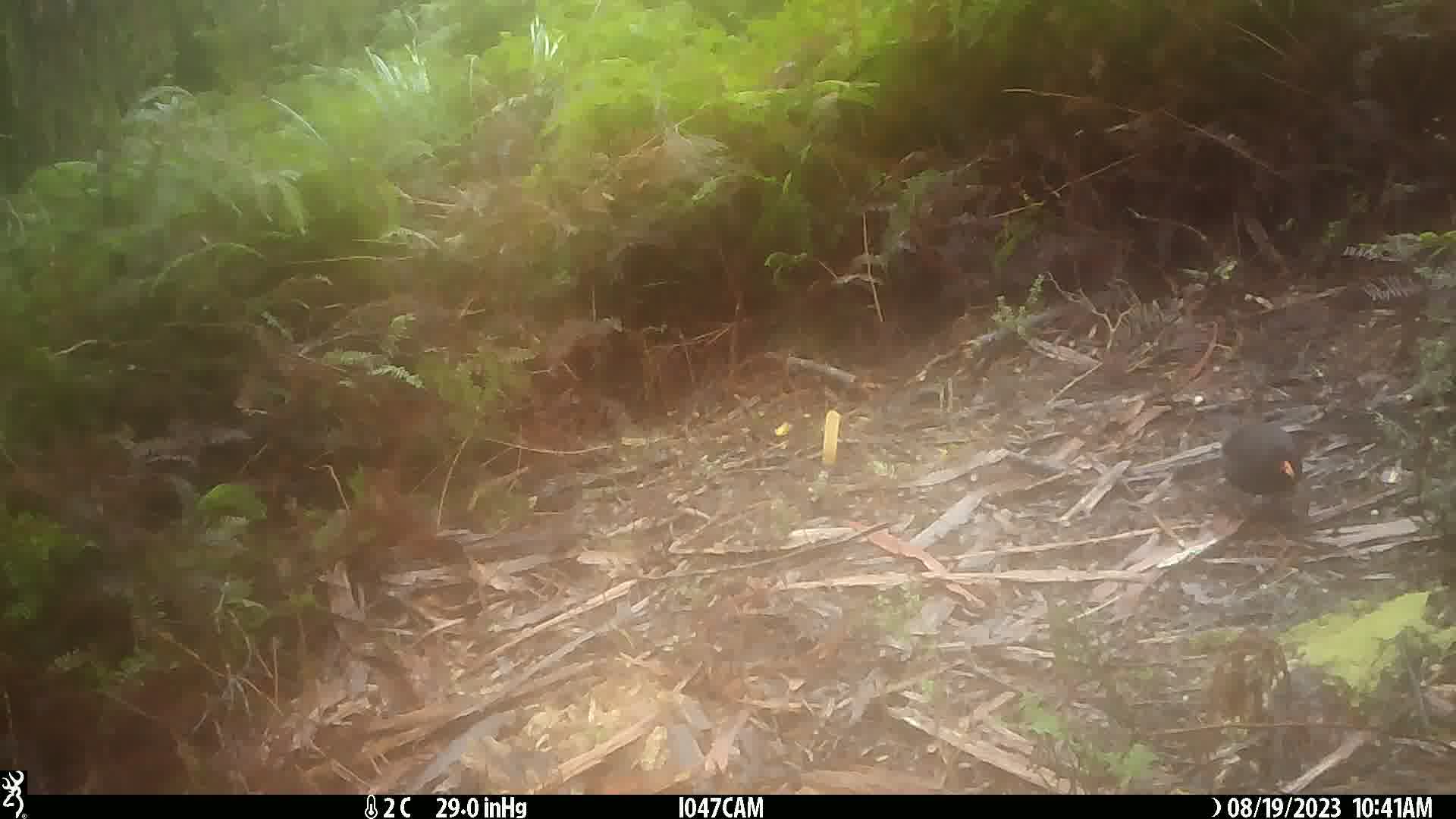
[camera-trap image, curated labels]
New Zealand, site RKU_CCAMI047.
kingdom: Animalia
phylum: Chordata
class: Aves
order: Passeriformes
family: Turdidae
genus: Turdus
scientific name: Turdus merula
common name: eurasian blackbird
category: blackbird